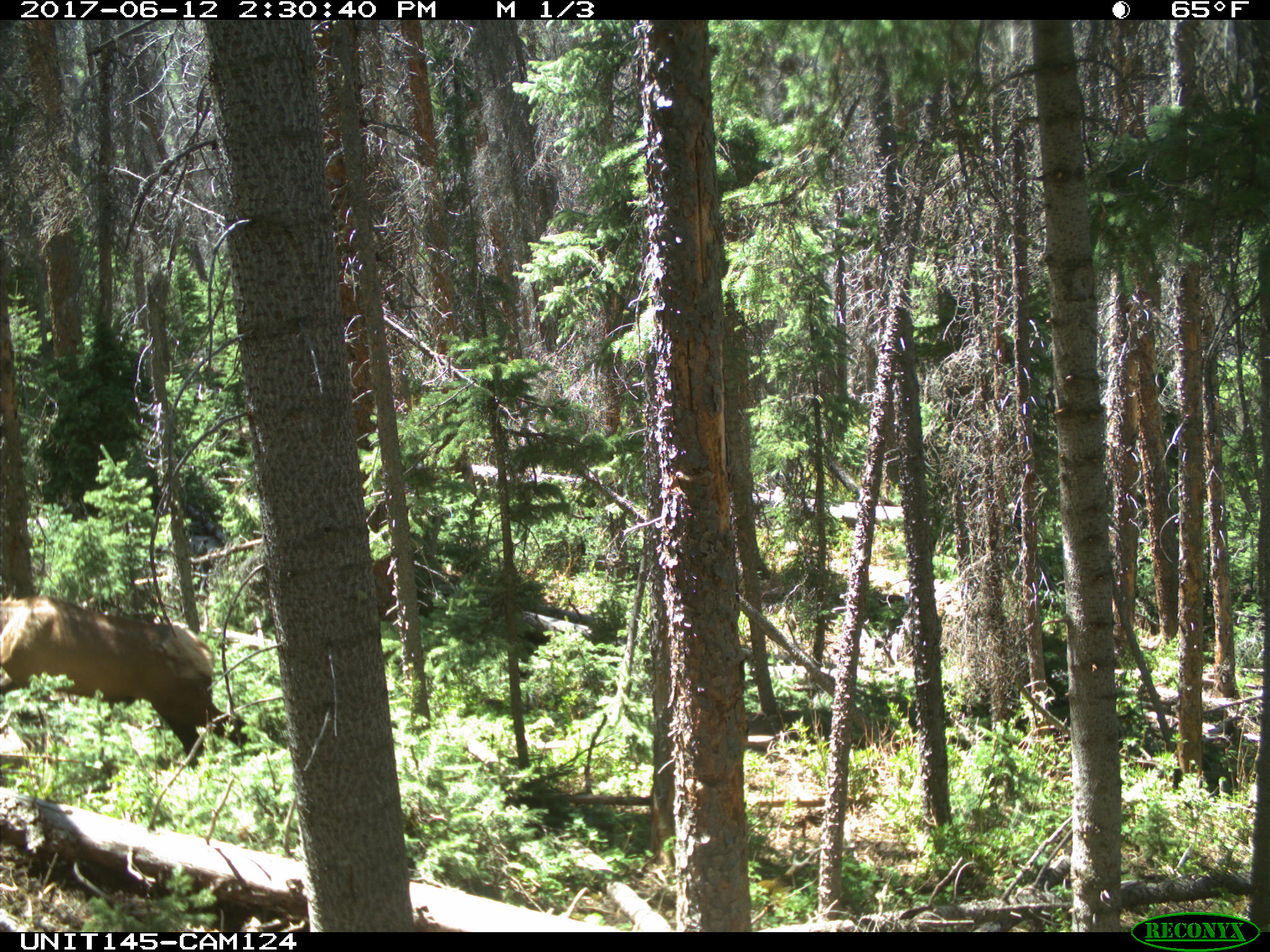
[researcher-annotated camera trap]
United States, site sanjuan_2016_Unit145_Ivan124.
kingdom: Animalia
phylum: Chordata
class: Mammalia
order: Artiodactyla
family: Cervidae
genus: Cervus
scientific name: Cervus elaphus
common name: red deer